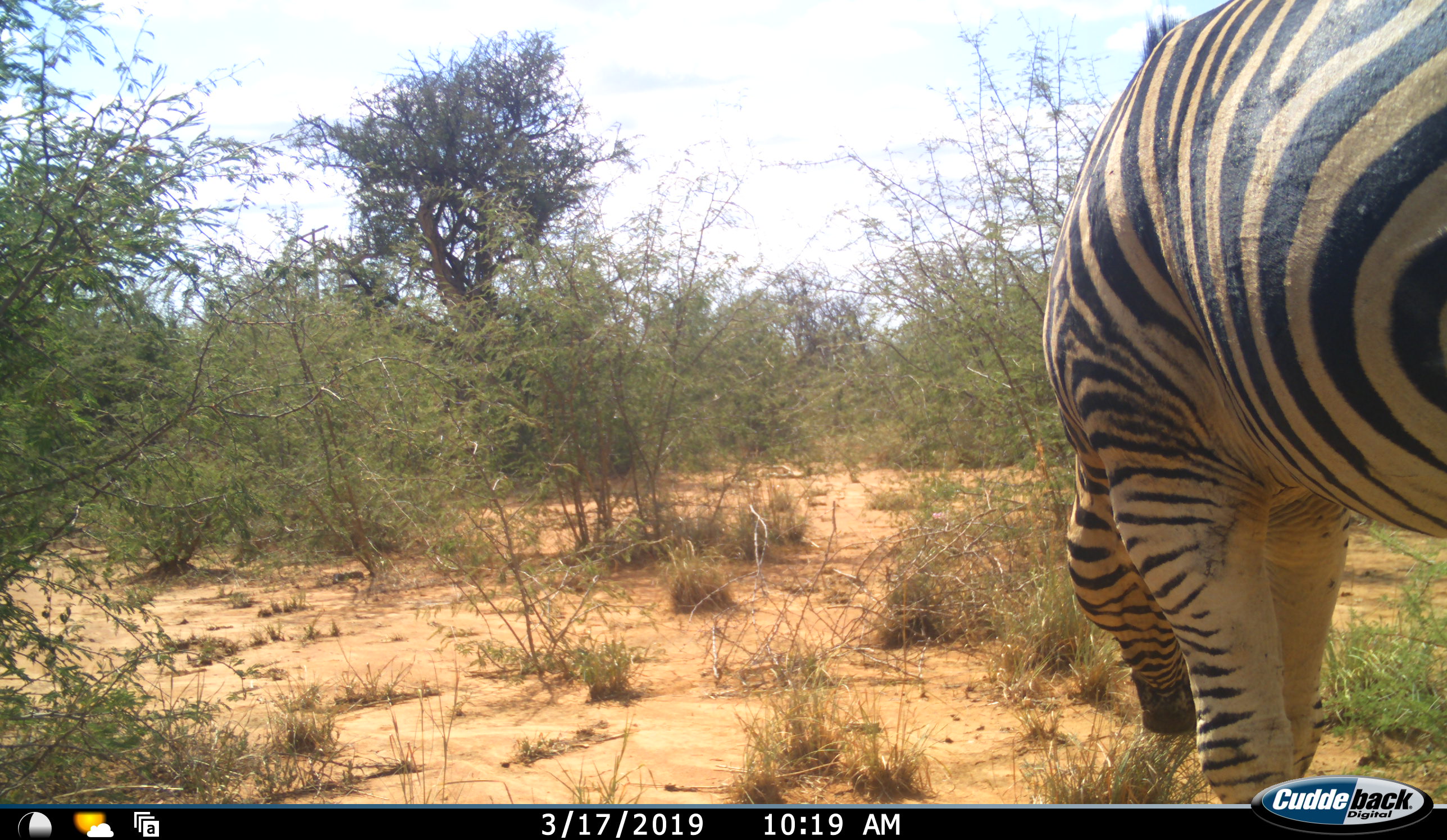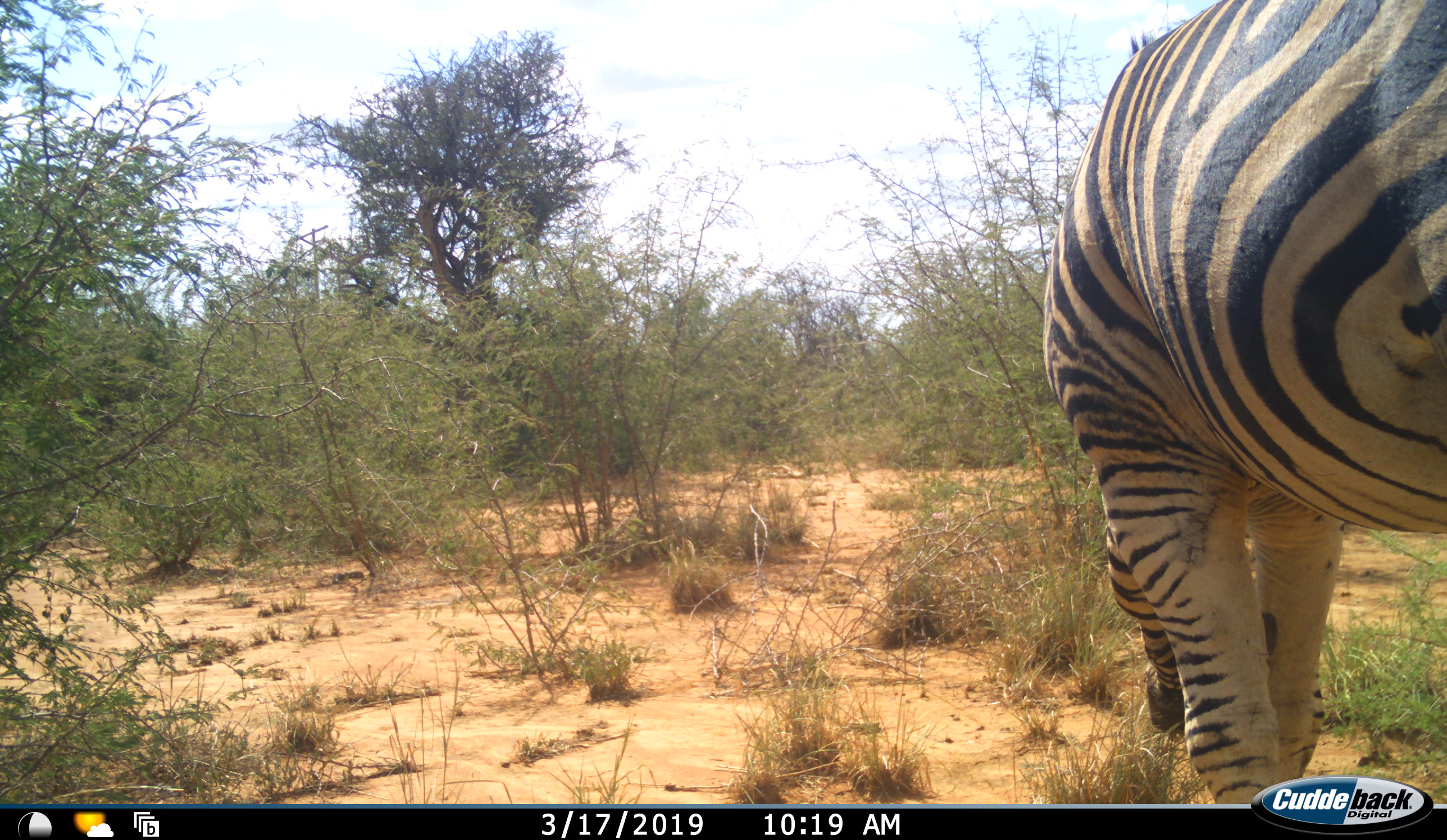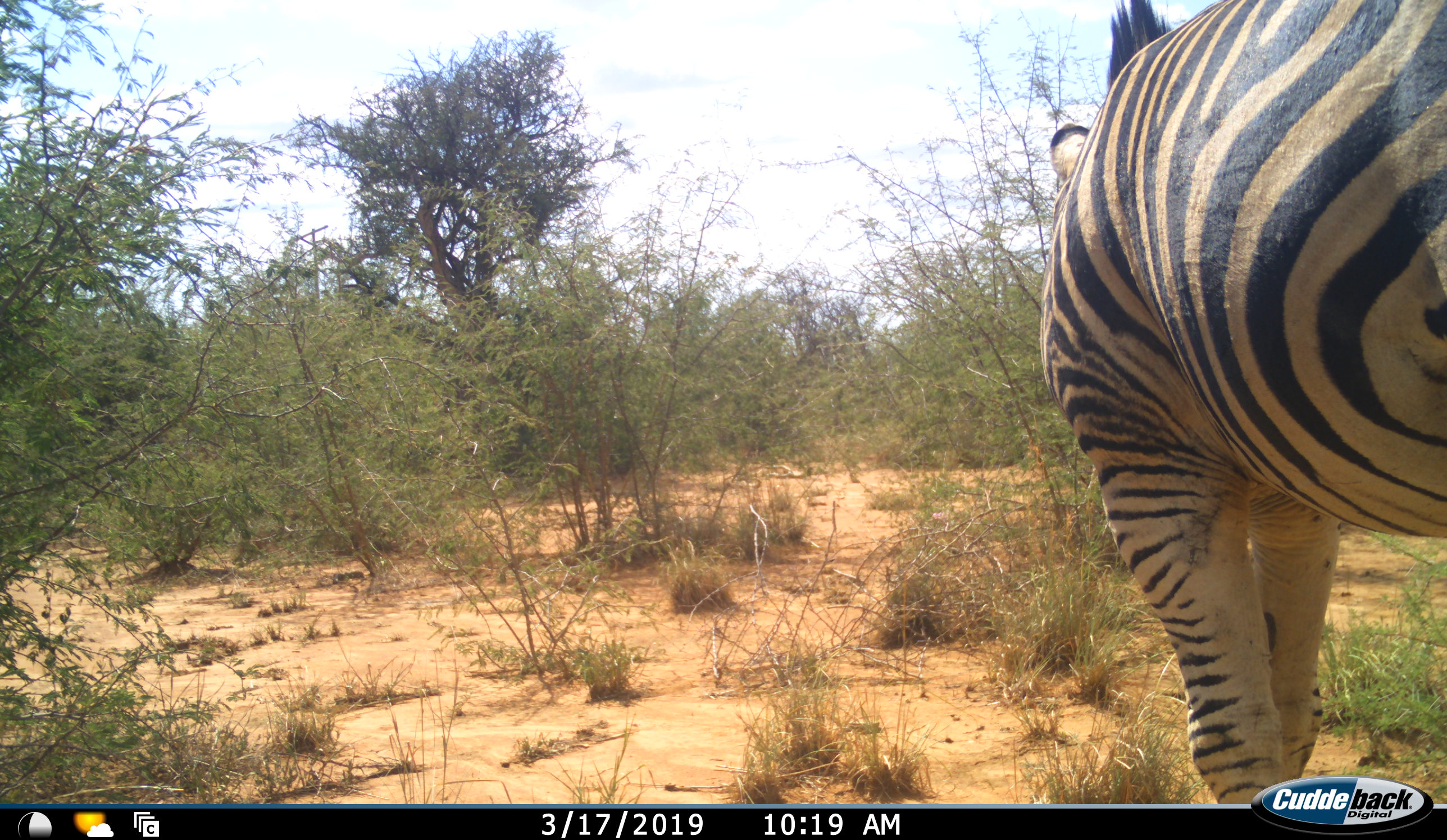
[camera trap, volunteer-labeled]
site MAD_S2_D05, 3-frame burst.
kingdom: Animalia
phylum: Chordata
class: Mammalia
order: Perissodactyla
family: Equidae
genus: Equus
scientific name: Equus quagga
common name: plains zebra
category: zebraplains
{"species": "zebraplains (plains zebra) (Equus quagga)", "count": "1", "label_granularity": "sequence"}